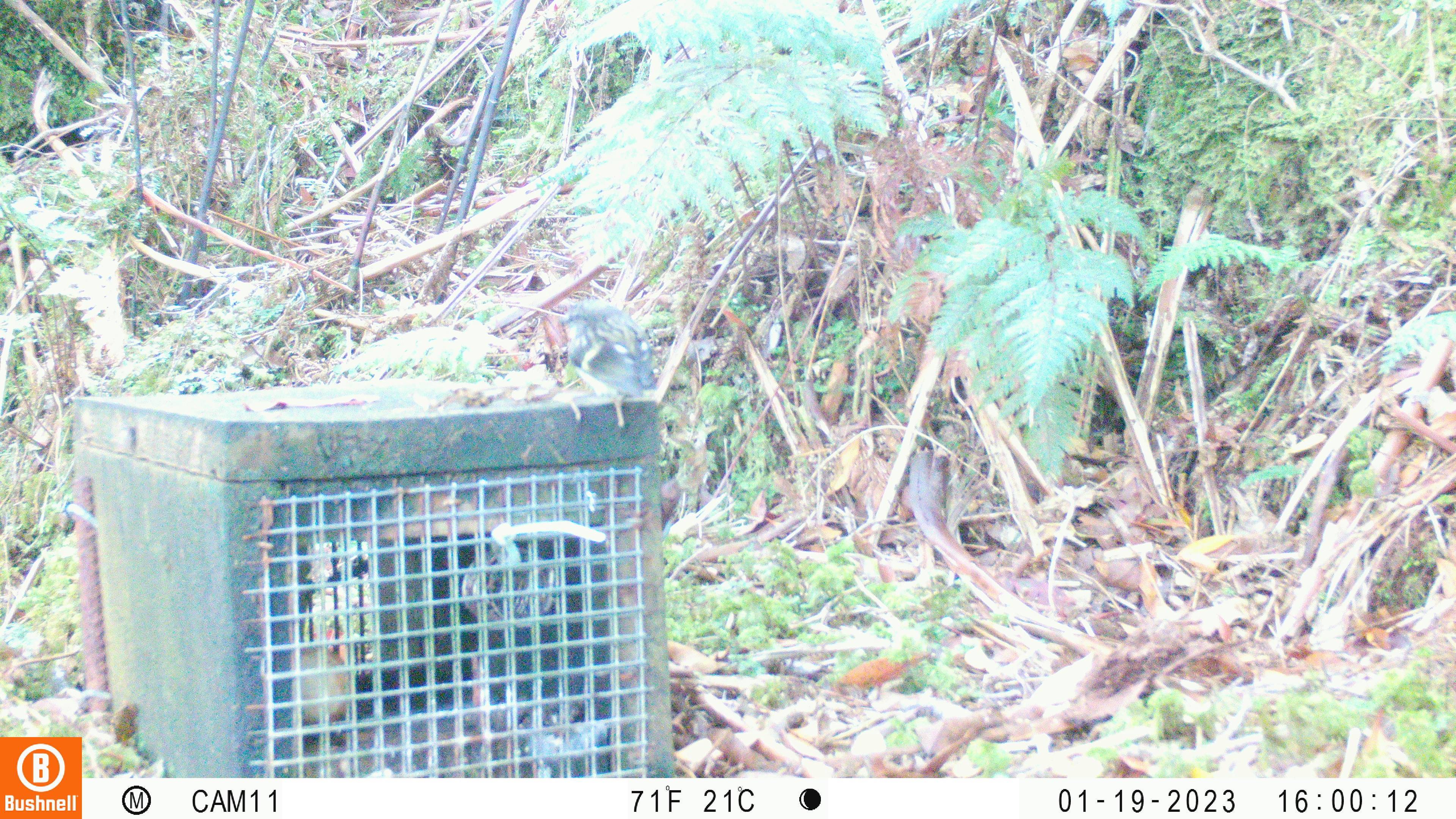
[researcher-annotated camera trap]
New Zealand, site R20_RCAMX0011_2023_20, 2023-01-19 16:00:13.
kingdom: Animalia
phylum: Chordata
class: Aves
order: Passeriformes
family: Acanthisittidae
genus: Acanthisitta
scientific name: Acanthisitta chloris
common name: rifleman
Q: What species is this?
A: Rifleman (Acanthisitta chloris).